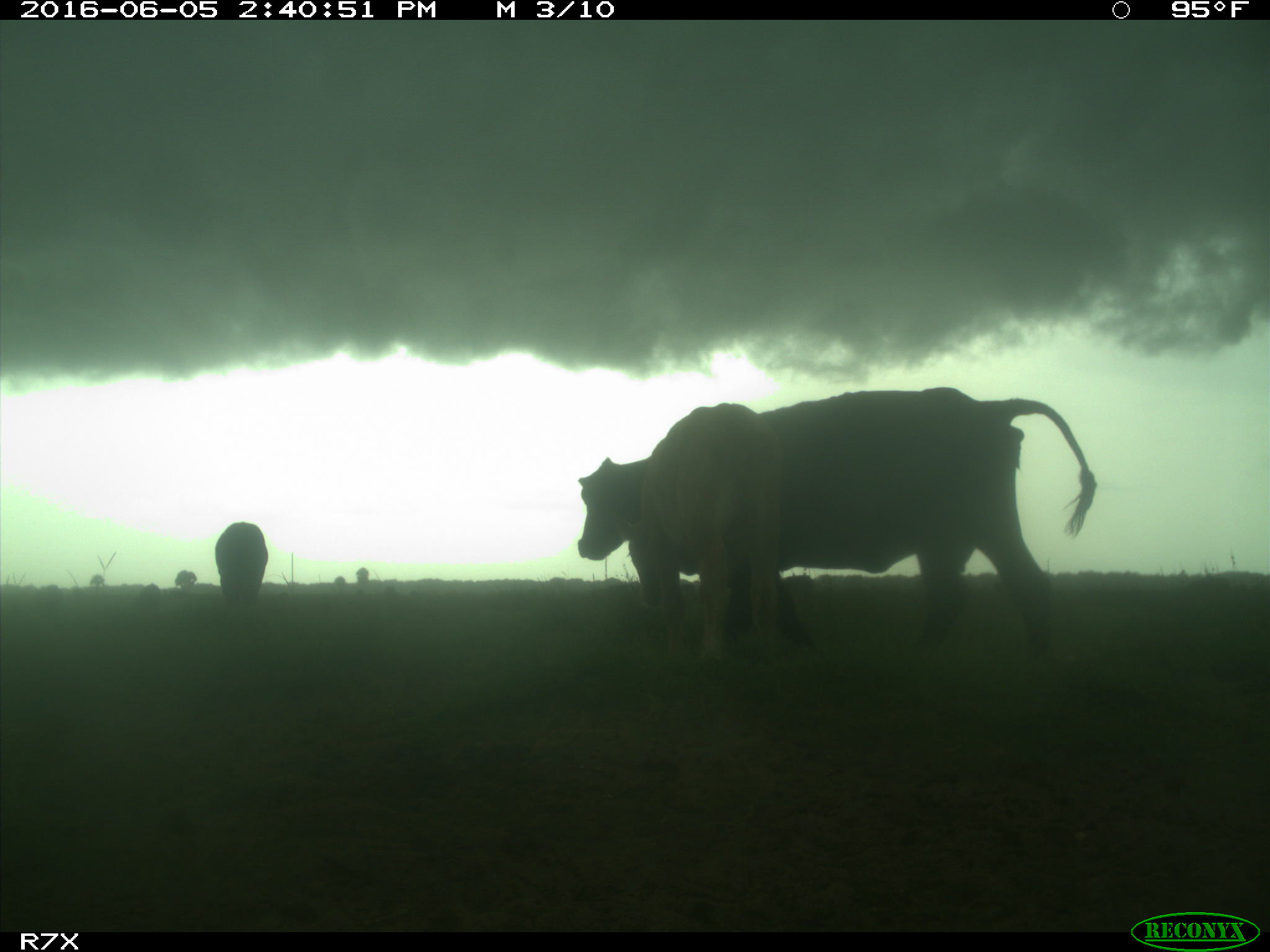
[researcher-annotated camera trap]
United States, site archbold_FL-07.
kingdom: Animalia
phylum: Chordata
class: Mammalia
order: Artiodactyla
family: Bovidae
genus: Bos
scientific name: Bos taurus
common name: domestic cow